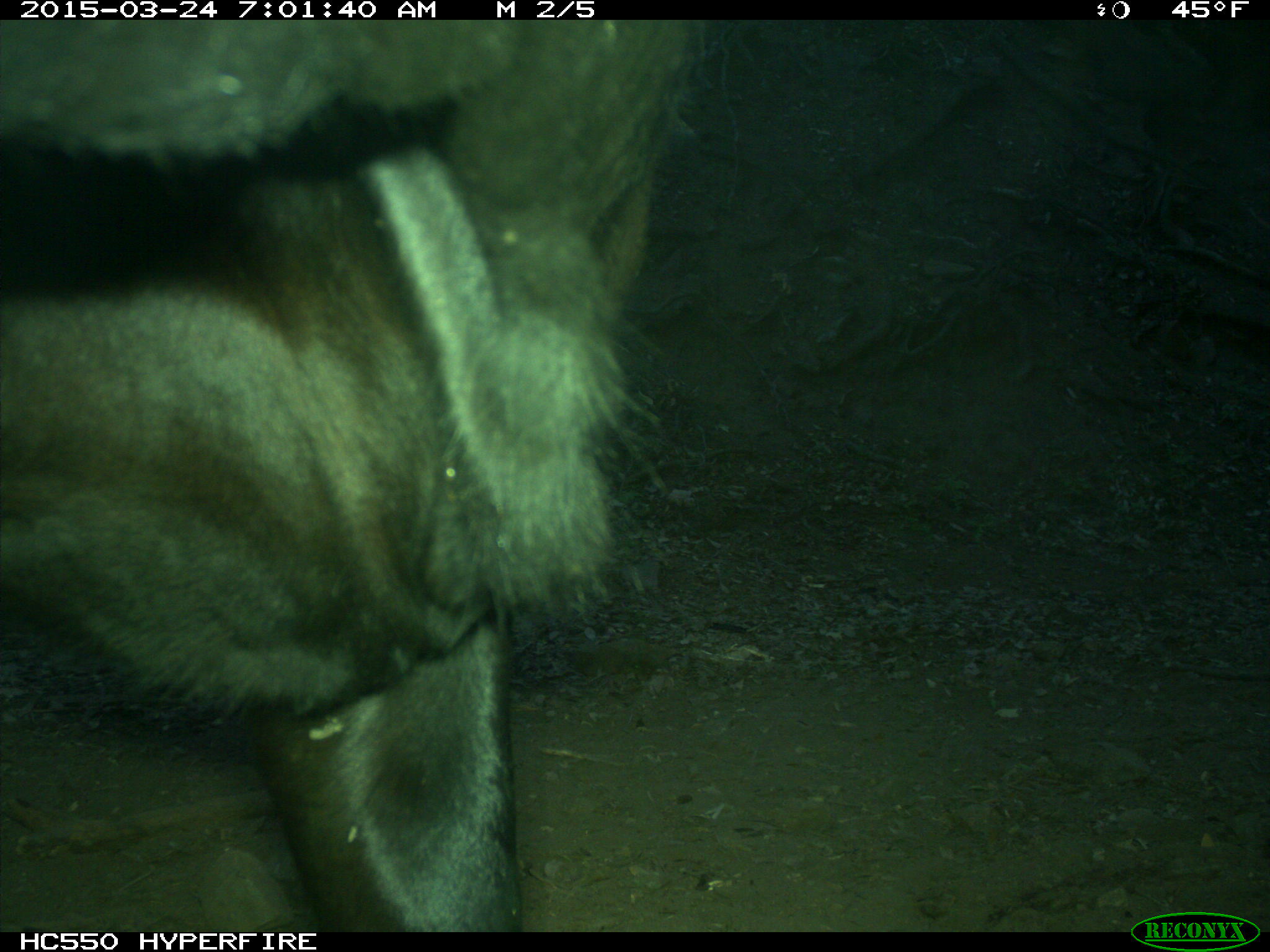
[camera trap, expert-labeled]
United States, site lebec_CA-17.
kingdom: Animalia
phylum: Chordata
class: Mammalia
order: Artiodactyla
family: Bovidae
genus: Bos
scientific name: Bos taurus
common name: domestic cow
Bos taurus (domestic cow).